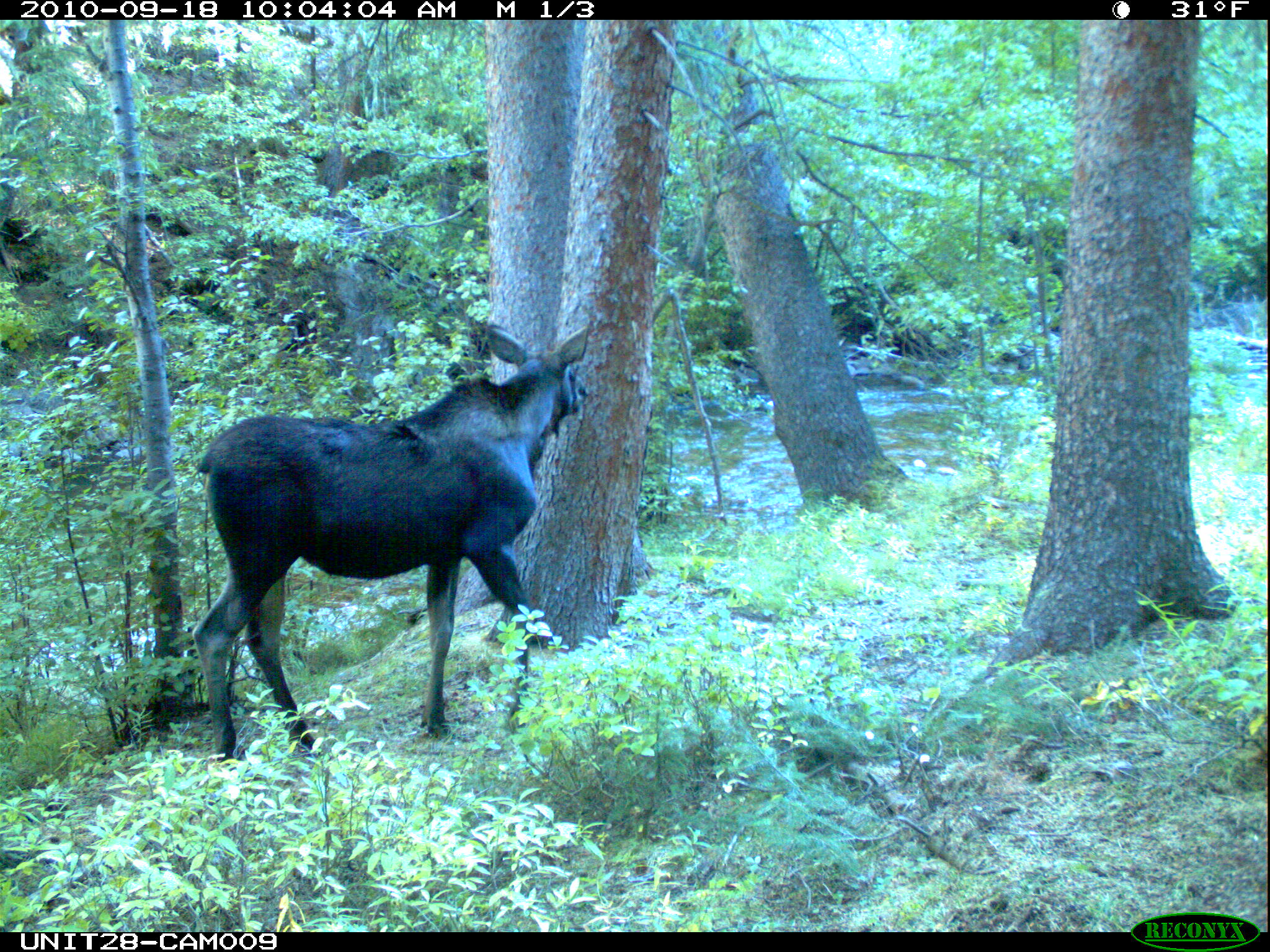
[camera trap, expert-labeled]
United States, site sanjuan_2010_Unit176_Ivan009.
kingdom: Animalia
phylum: Chordata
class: Mammalia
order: Artiodactyla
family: Cervidae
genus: Alces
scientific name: Alces alces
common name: moose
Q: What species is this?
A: Alces alces (moose).